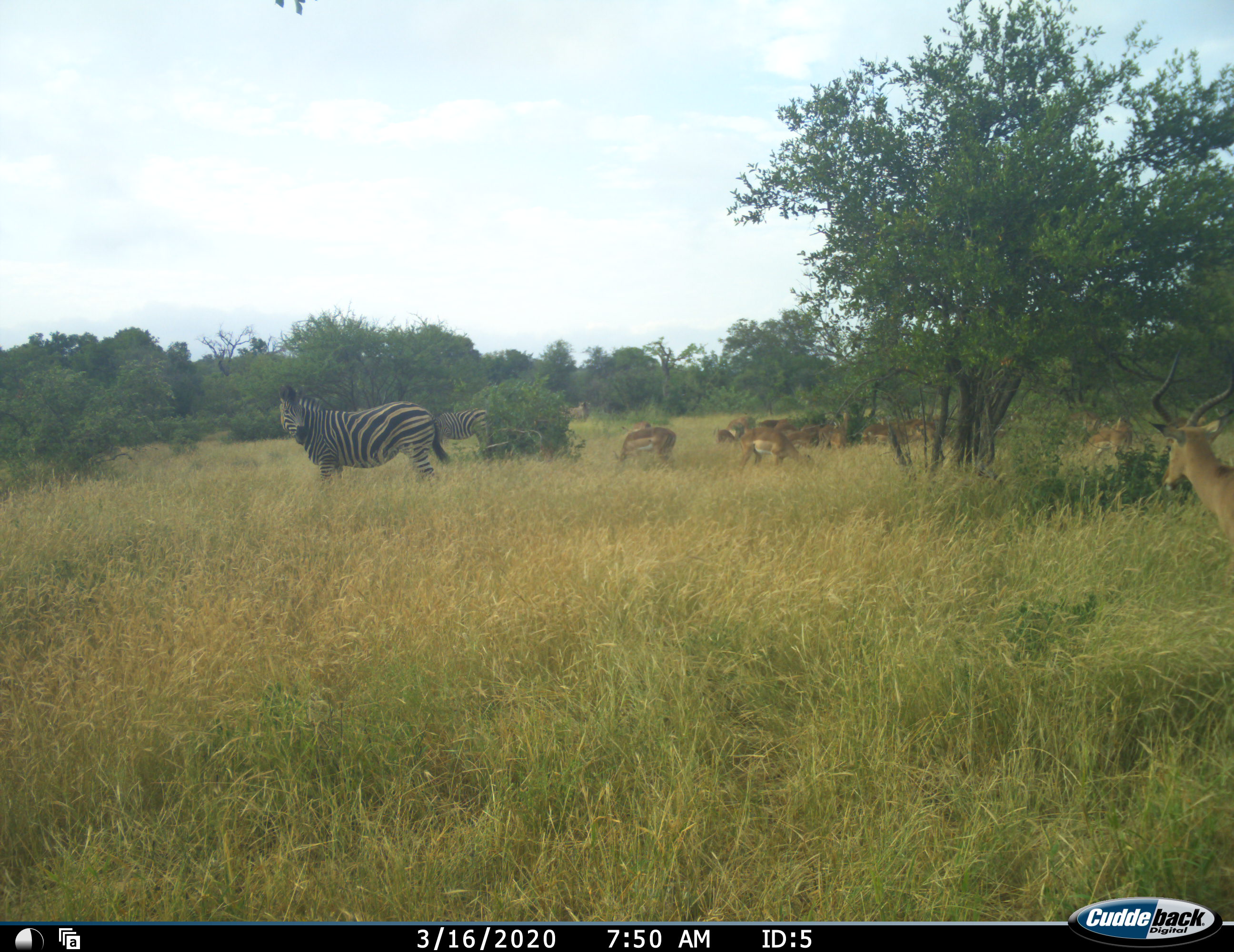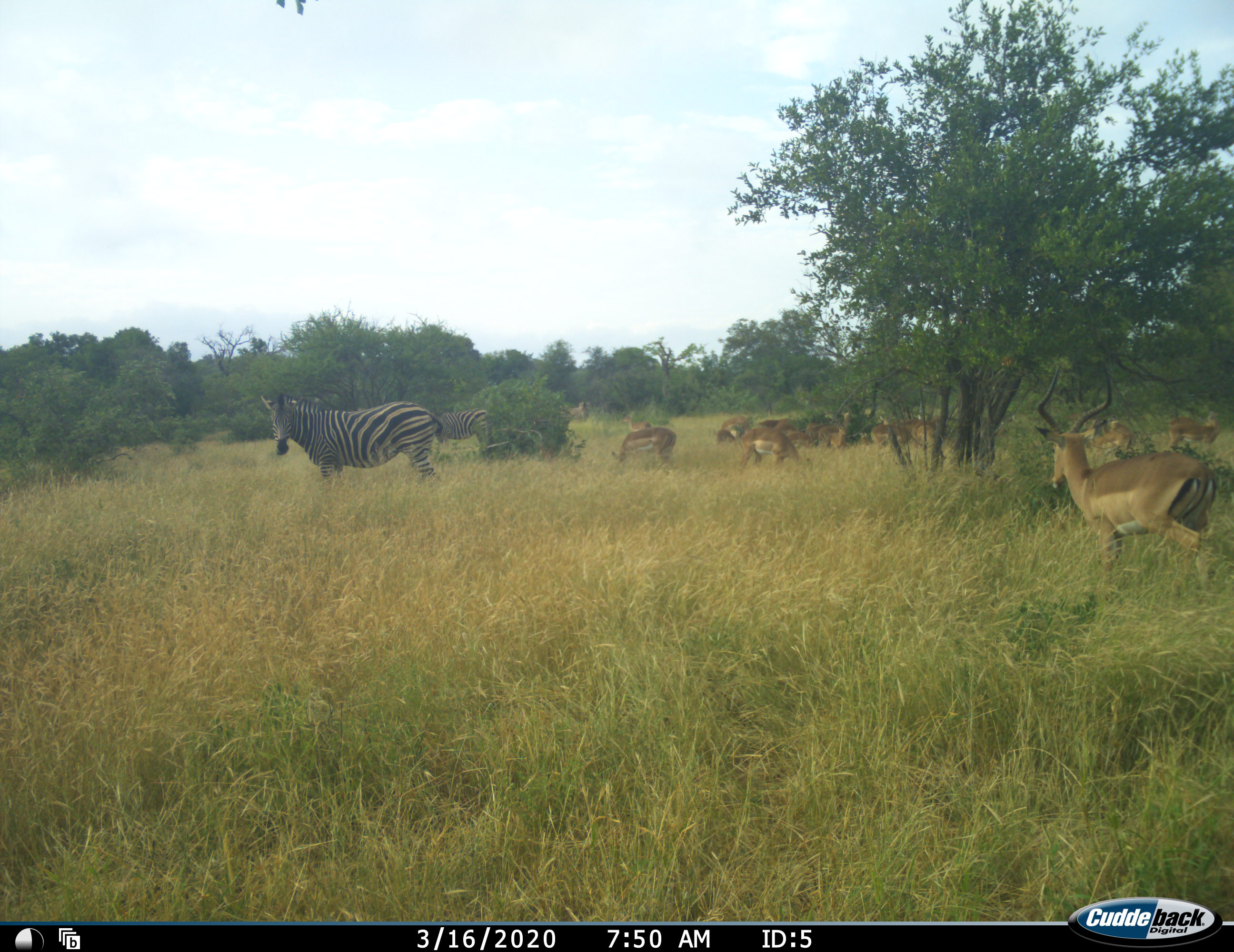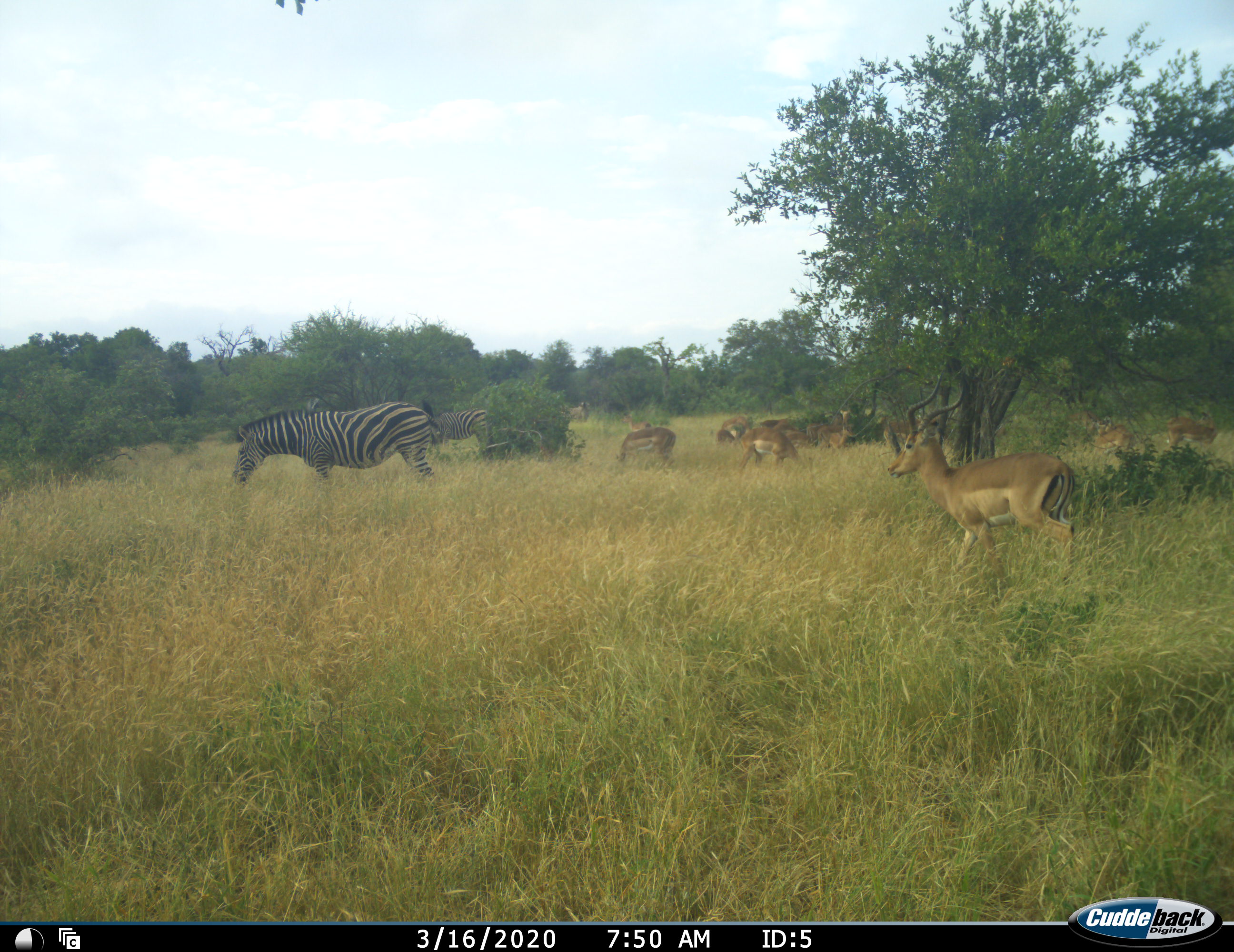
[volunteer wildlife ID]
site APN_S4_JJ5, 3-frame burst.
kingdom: Animalia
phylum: Chordata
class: Mammalia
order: Artiodactyla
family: Bovidae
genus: Aepyceros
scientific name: Aepyceros melampus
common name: impala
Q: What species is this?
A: Impala (Aepyceros melampus).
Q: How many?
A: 11-50.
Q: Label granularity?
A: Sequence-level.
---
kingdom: Animalia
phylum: Chordata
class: Mammalia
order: Perissodactyla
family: Equidae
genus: Equus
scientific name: Equus quagga burchellii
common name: burchell's zebra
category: zebraburchells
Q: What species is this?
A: Zebraburchells (burchell's zebra) (Equus quagga burchellii).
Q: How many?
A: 2.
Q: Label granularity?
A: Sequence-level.